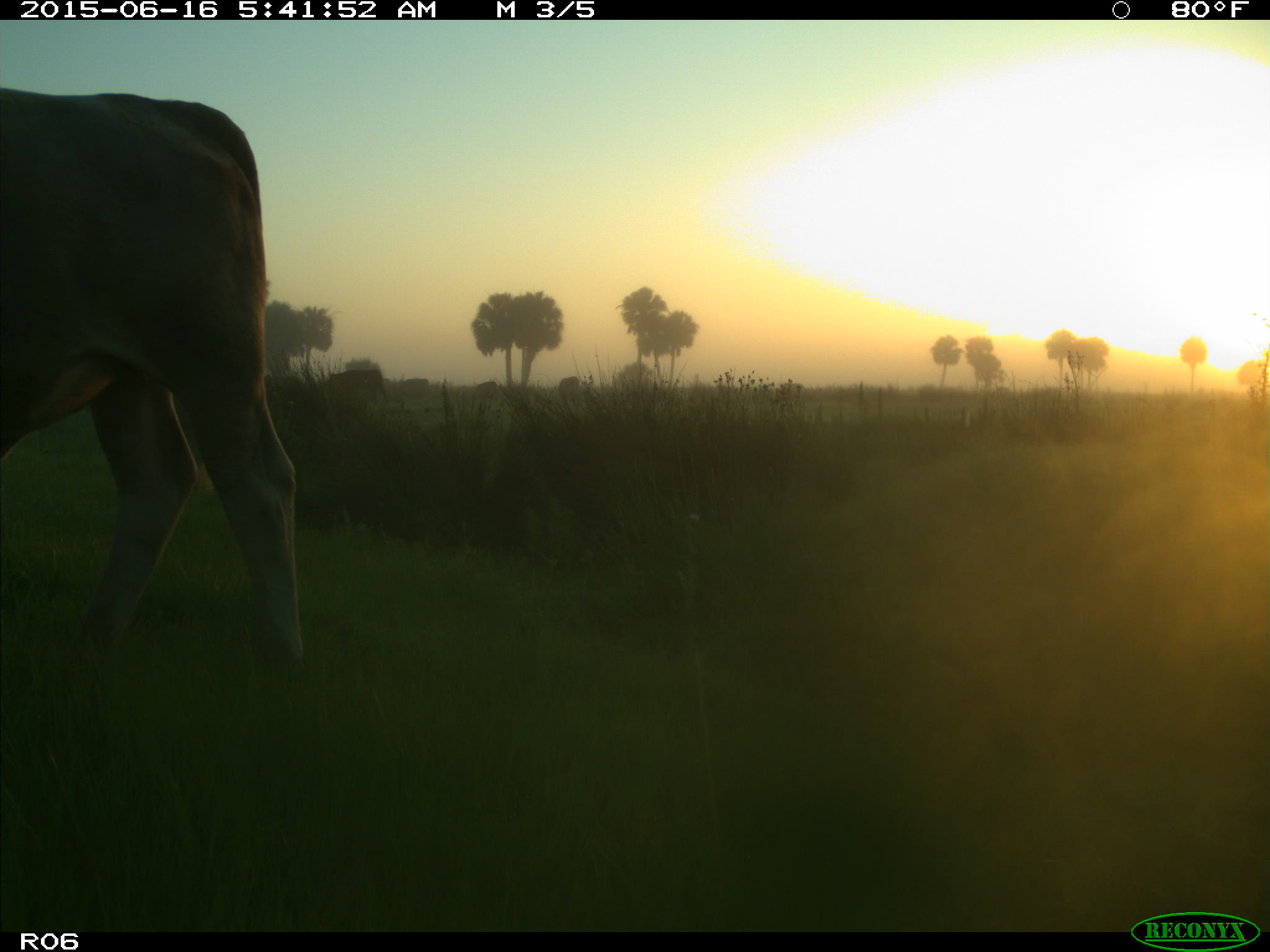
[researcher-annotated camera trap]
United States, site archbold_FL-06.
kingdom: Animalia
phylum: Chordata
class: Mammalia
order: Artiodactyla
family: Bovidae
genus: Bos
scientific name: Bos taurus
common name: domestic cow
Bos taurus (domestic cow).